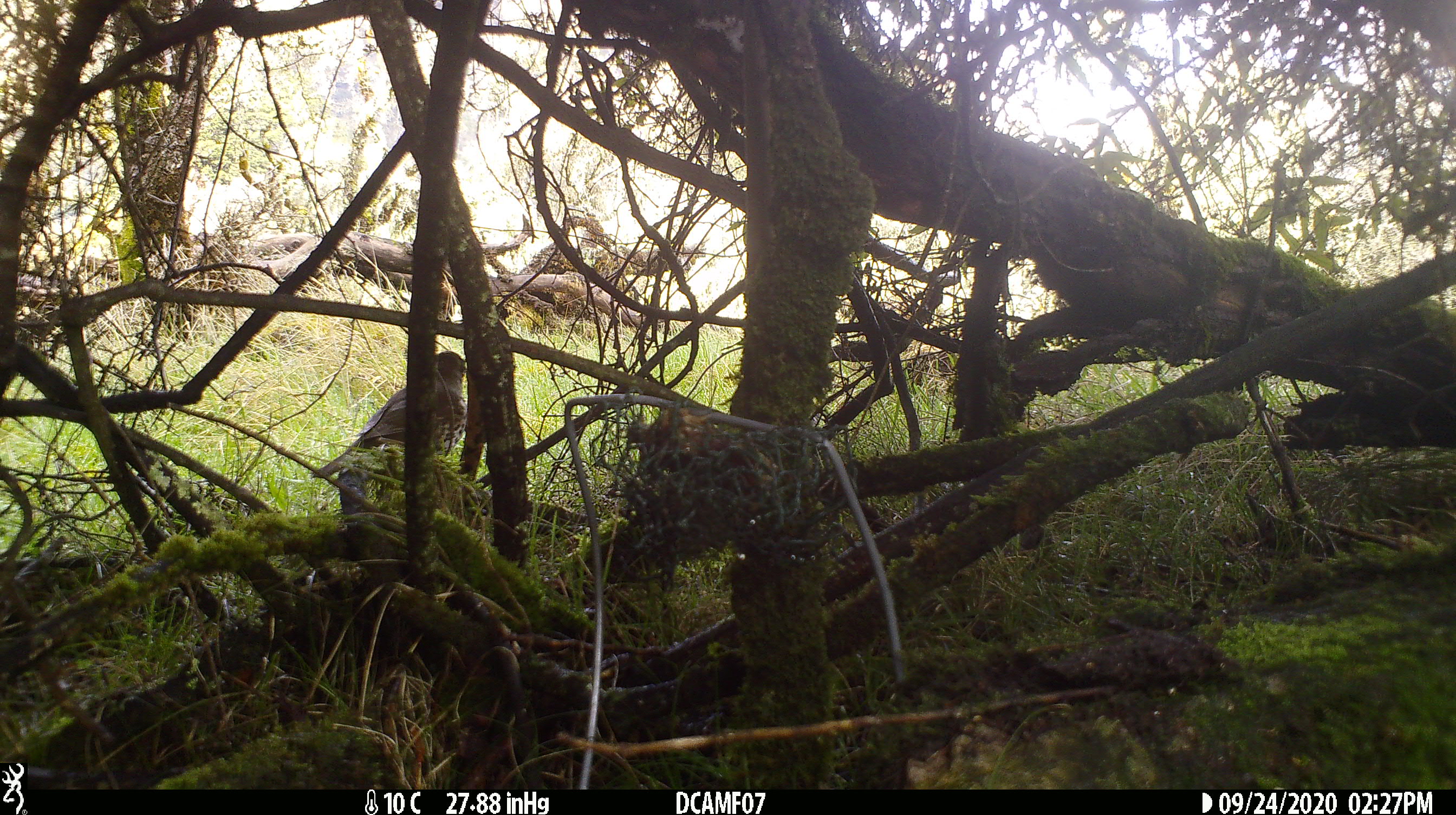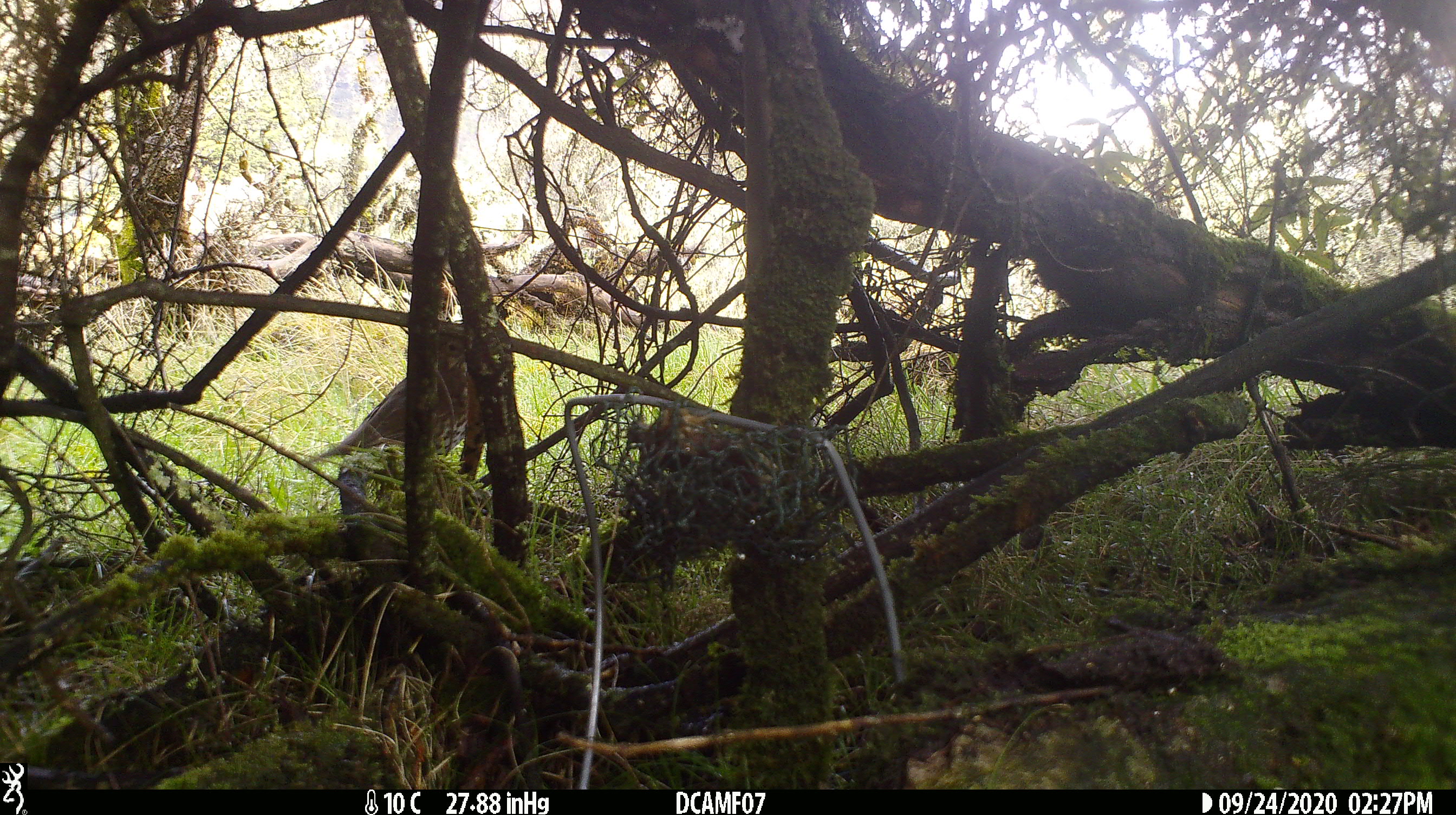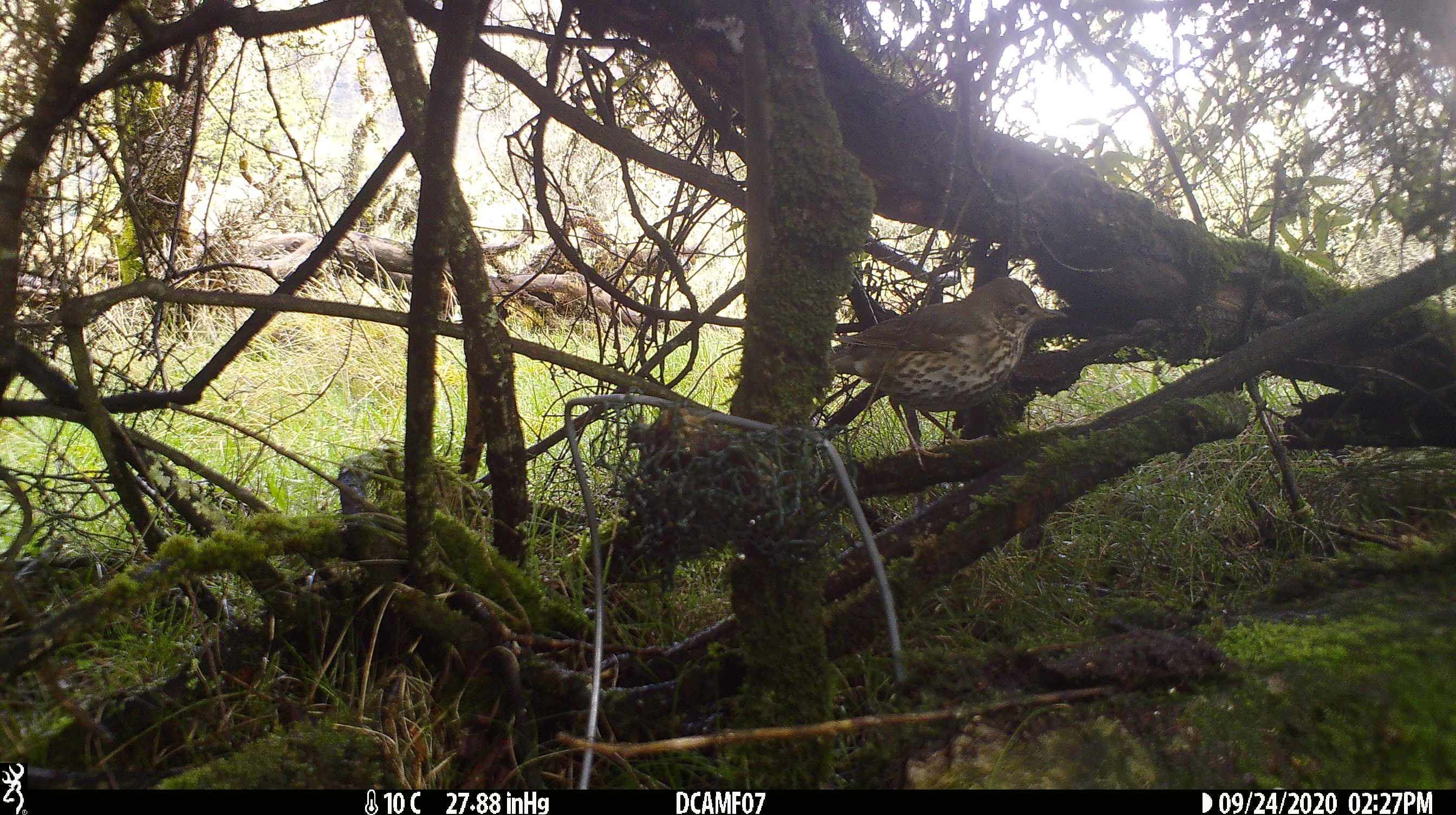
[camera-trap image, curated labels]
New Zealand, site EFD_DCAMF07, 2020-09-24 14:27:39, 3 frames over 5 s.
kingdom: Animalia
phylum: Chordata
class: Aves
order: Passeriformes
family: Turdidae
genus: Turdus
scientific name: Turdus philomelos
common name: song thrush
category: thrush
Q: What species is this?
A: Thrush (song thrush) (Turdus philomelos).